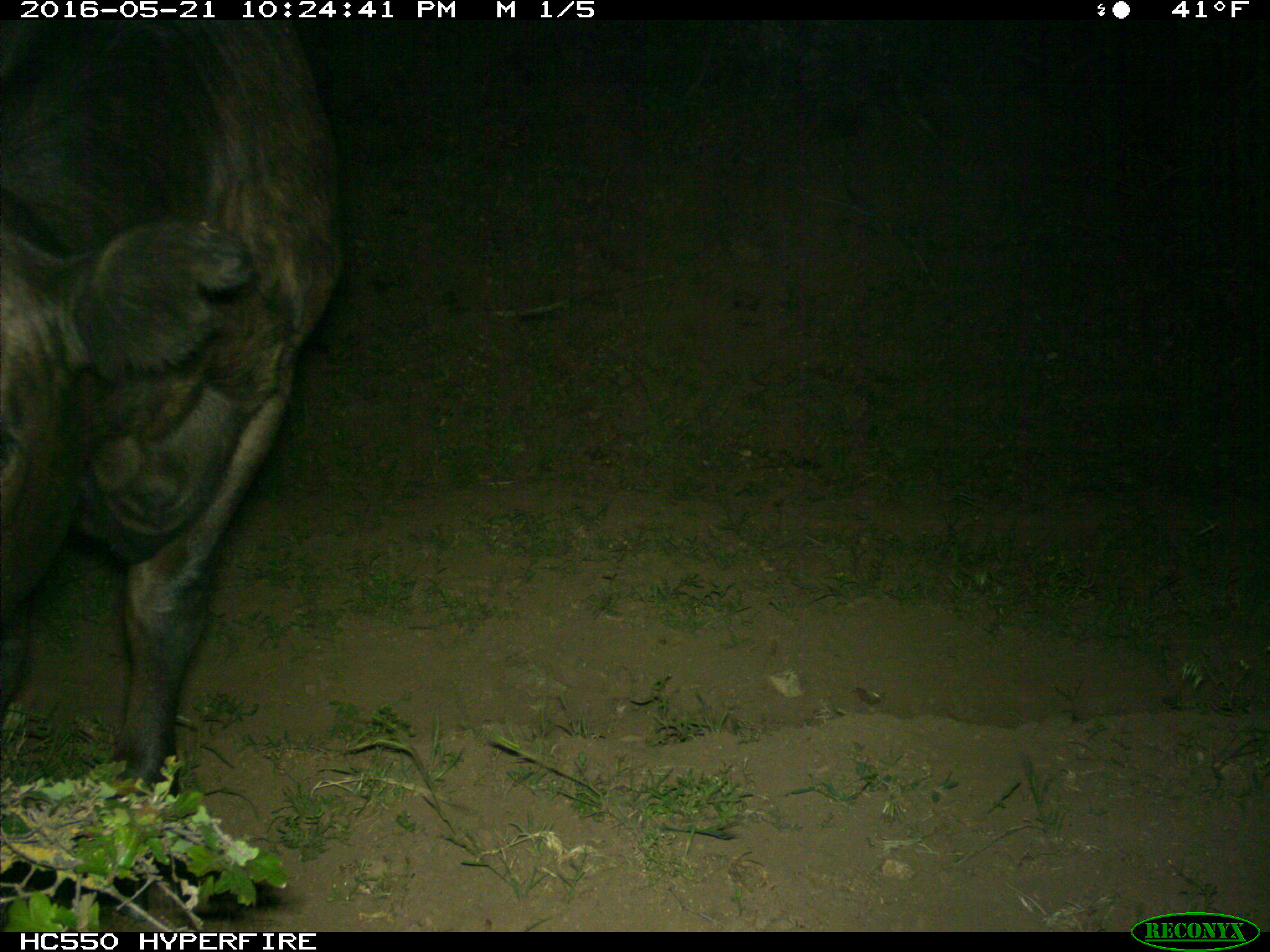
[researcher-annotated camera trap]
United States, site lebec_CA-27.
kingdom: Animalia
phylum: Chordata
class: Mammalia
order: Artiodactyla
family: Bovidae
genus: Bos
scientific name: Bos taurus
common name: domestic cow